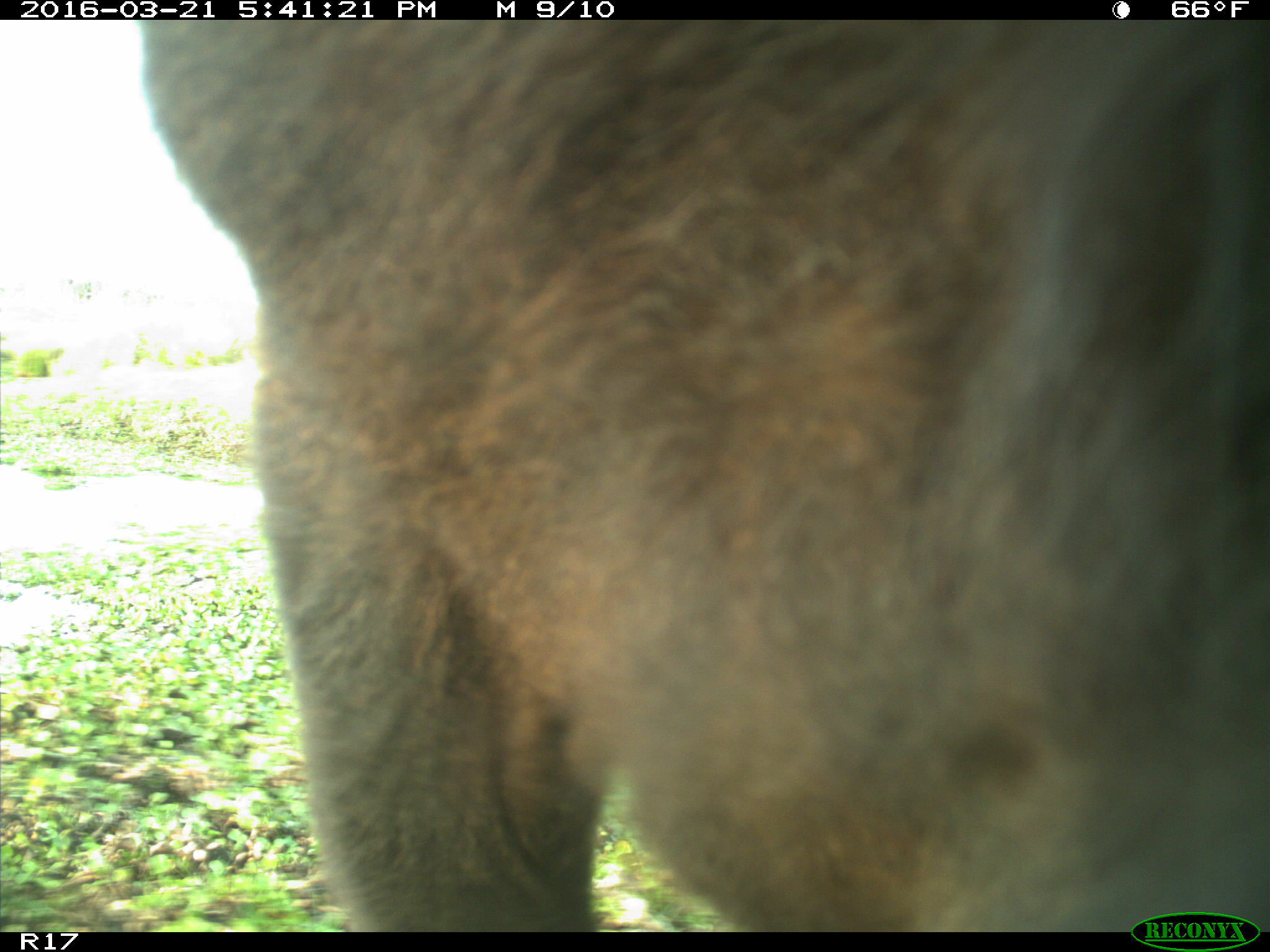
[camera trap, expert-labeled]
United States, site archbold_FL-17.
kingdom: Animalia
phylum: Chordata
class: Mammalia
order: Artiodactyla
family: Bovidae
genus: Bos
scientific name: Bos taurus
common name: domestic cow